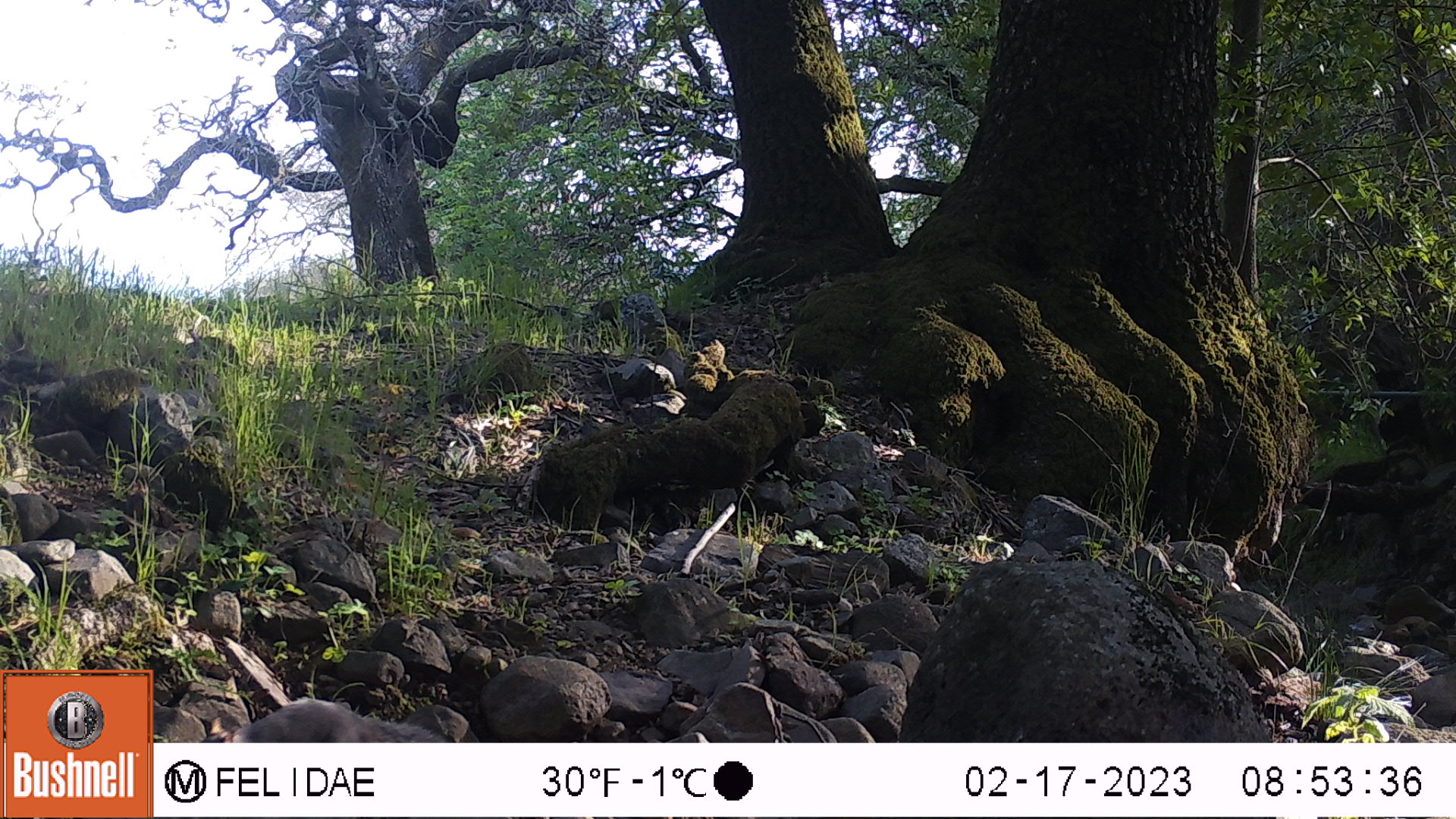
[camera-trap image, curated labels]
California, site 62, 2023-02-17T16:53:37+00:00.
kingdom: Animalia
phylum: Chordata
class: Mammalia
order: Rodentia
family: Sciuridae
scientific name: Sciuridae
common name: squirrel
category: unknown squirrel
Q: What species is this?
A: Unknown squirrel (squirrel) (Sciuridae).